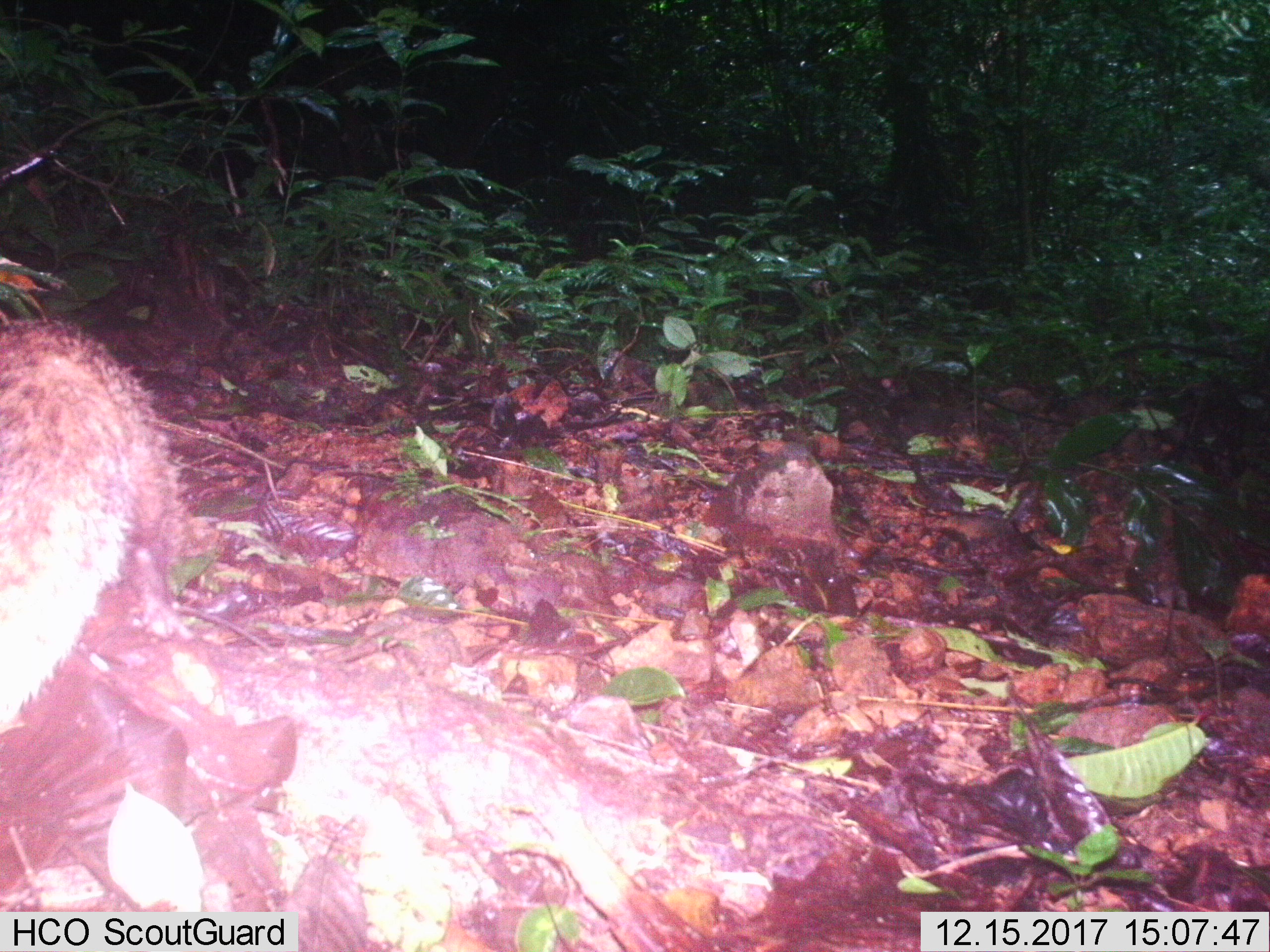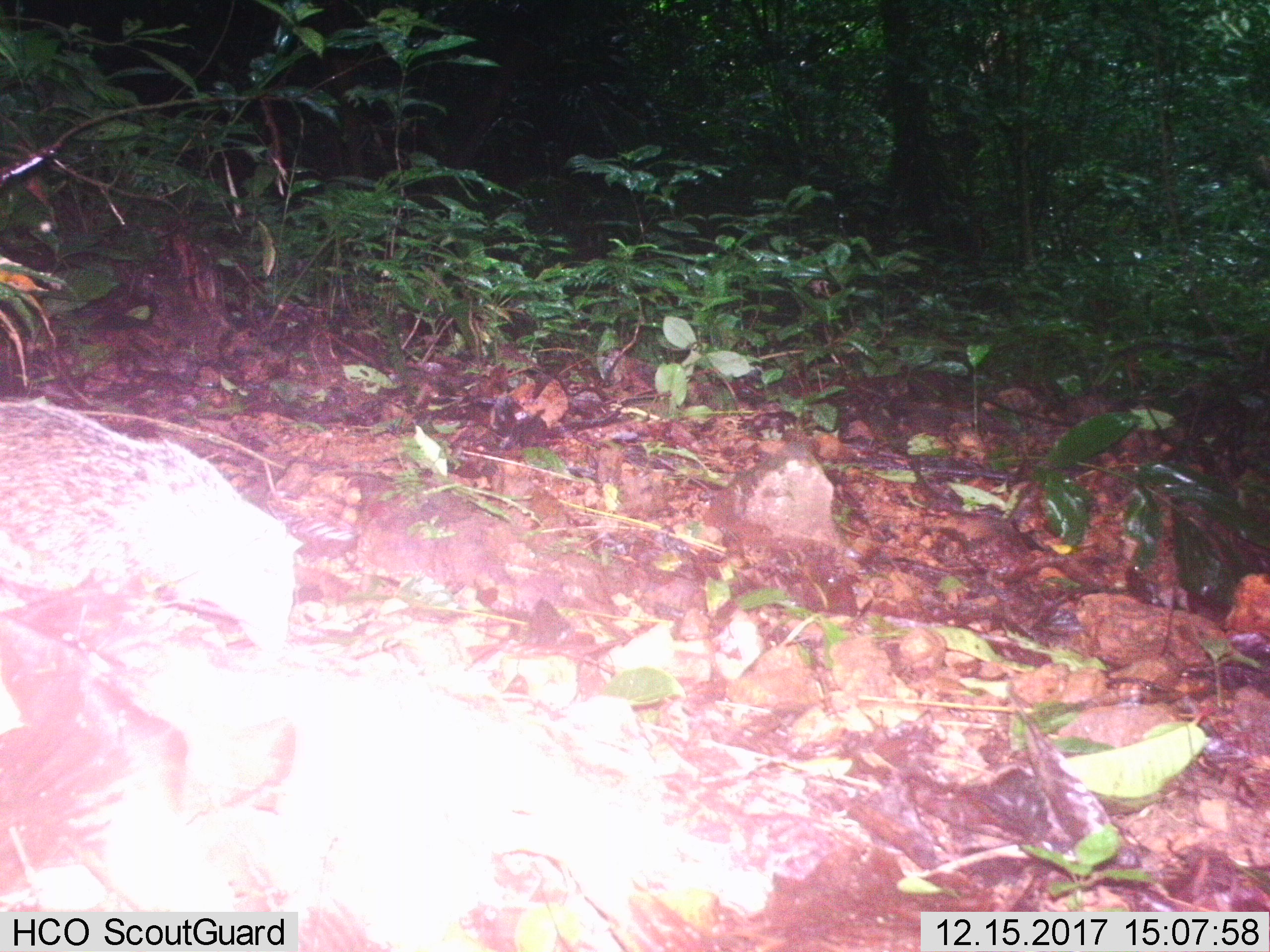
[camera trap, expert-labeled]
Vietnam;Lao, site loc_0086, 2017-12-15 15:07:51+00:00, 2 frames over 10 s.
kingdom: Animalia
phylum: Chordata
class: Mammalia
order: Carnivora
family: Herpestidae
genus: Urva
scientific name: Urva urva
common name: crab-eating mongoose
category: crab eating mongoose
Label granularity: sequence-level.